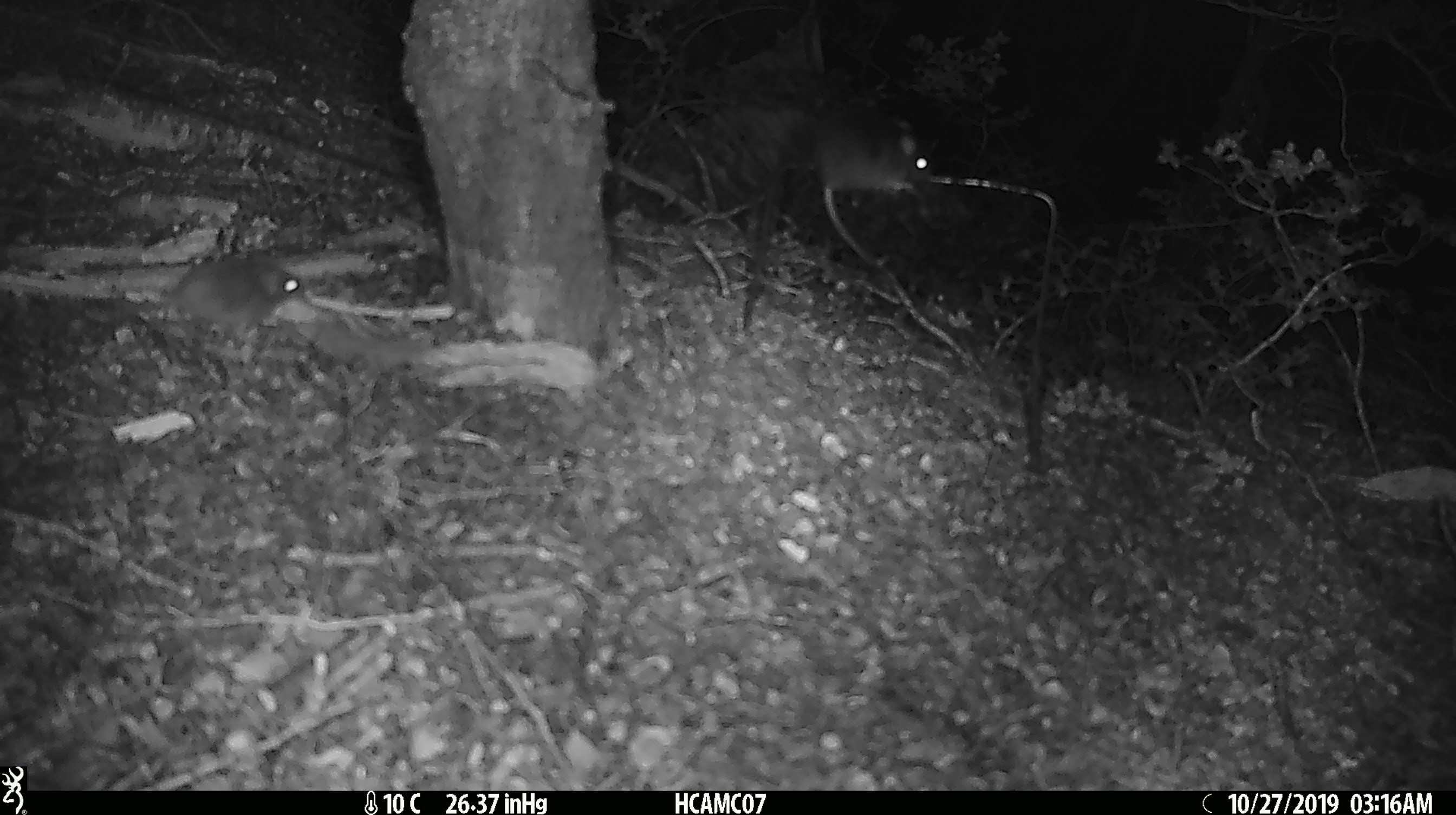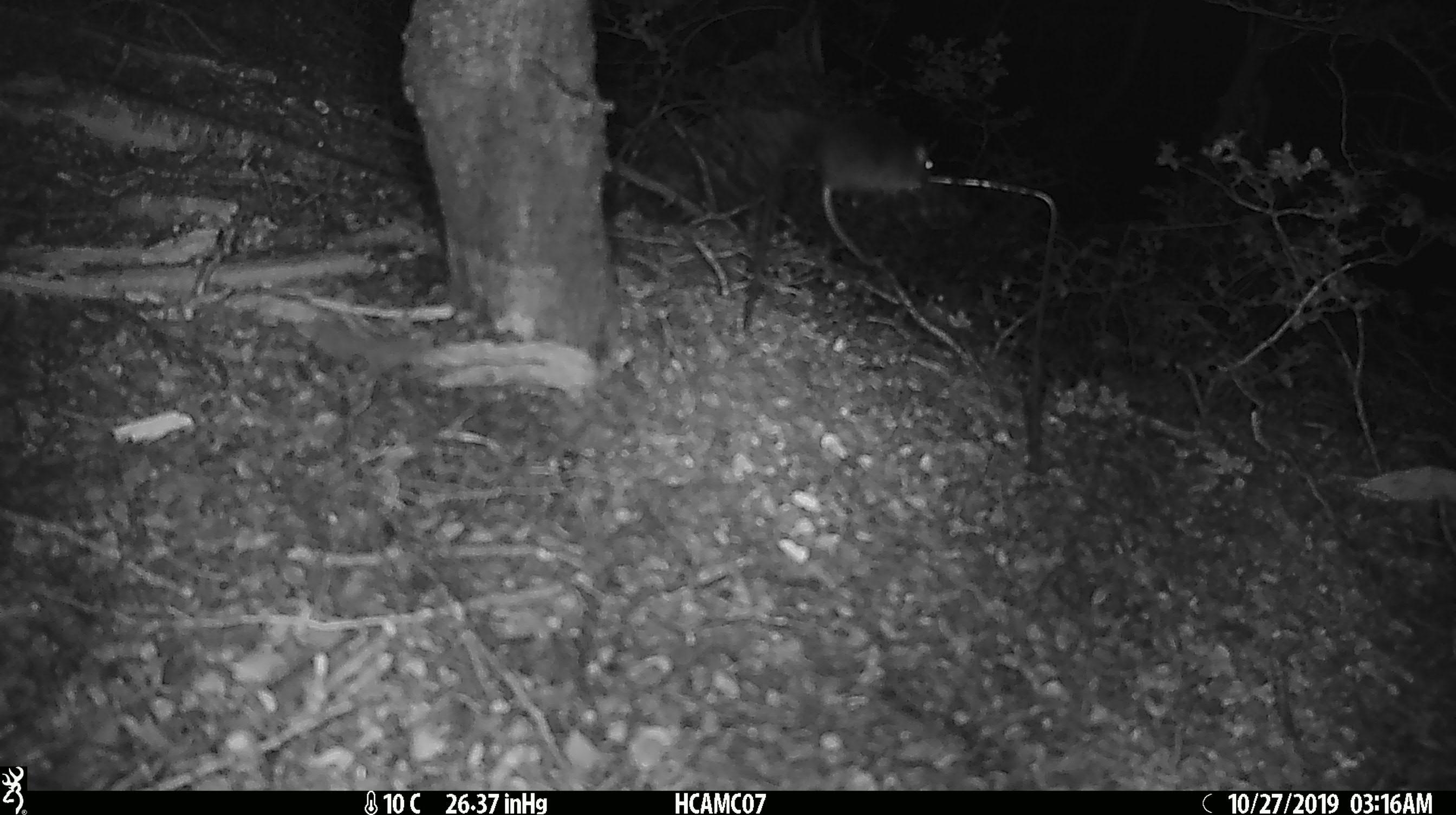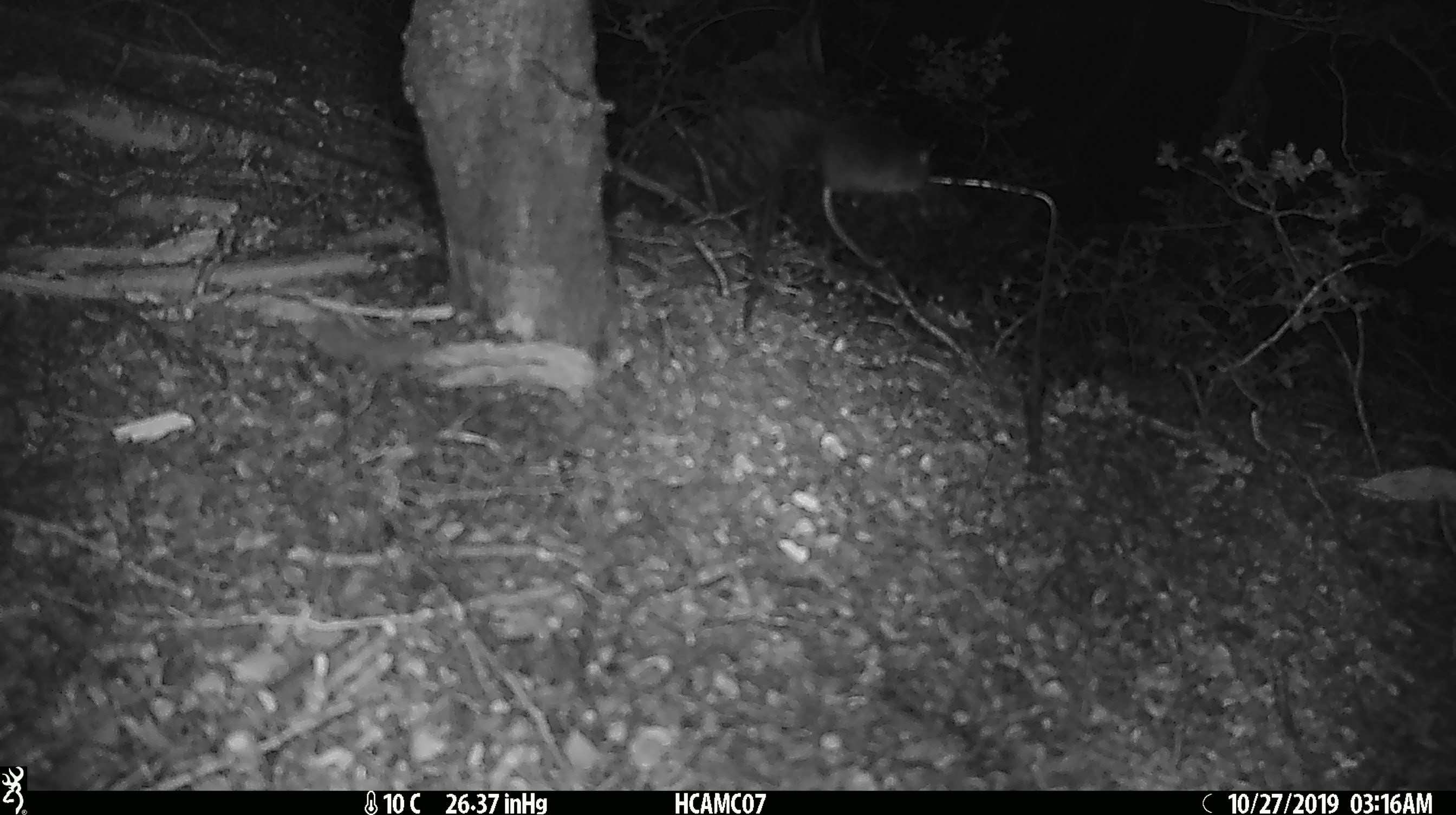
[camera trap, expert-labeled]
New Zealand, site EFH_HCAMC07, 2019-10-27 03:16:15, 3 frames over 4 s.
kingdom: Animalia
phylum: Chordata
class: Mammalia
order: Rodentia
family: Muridae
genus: Mus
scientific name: Mus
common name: mouse